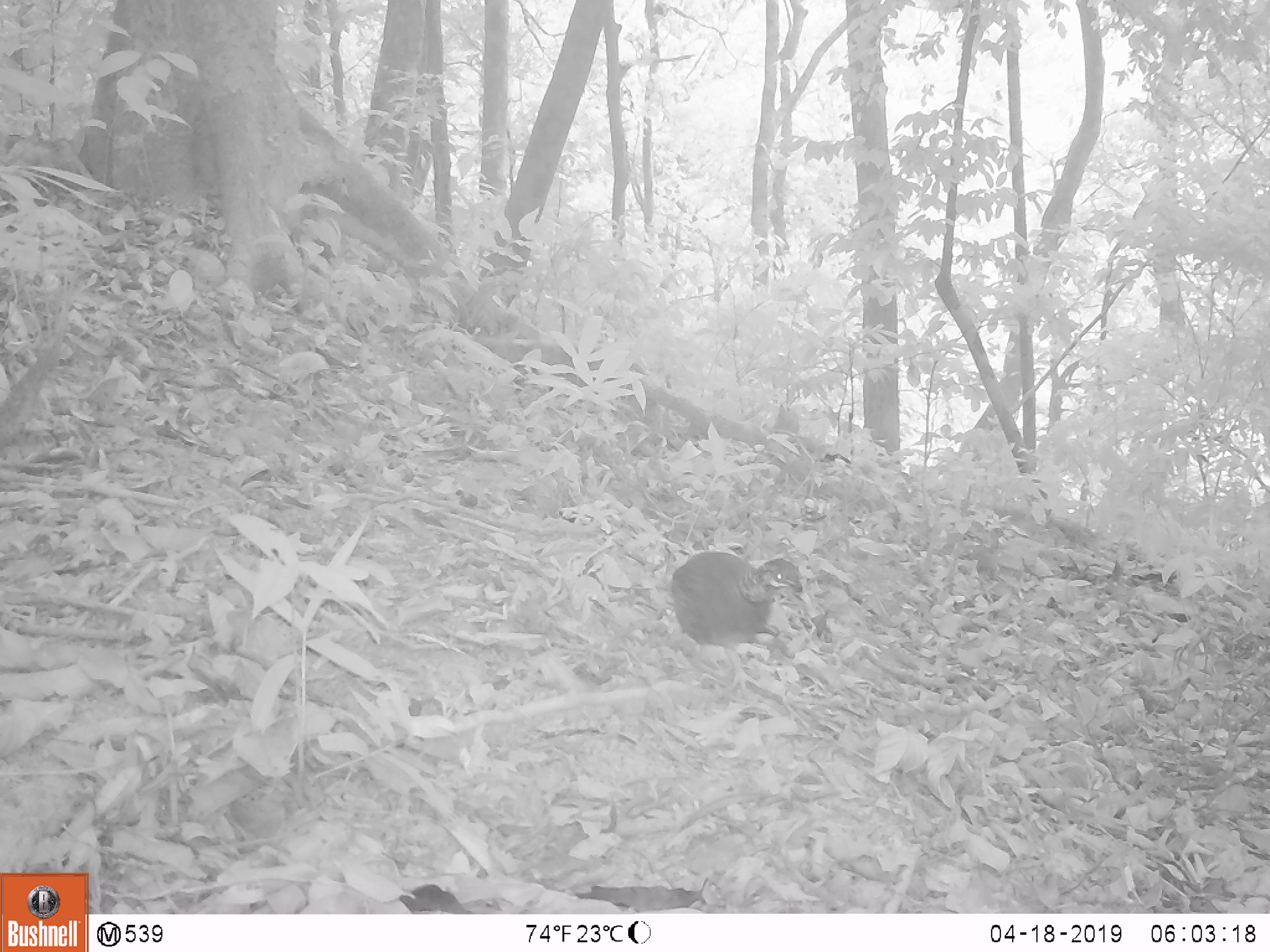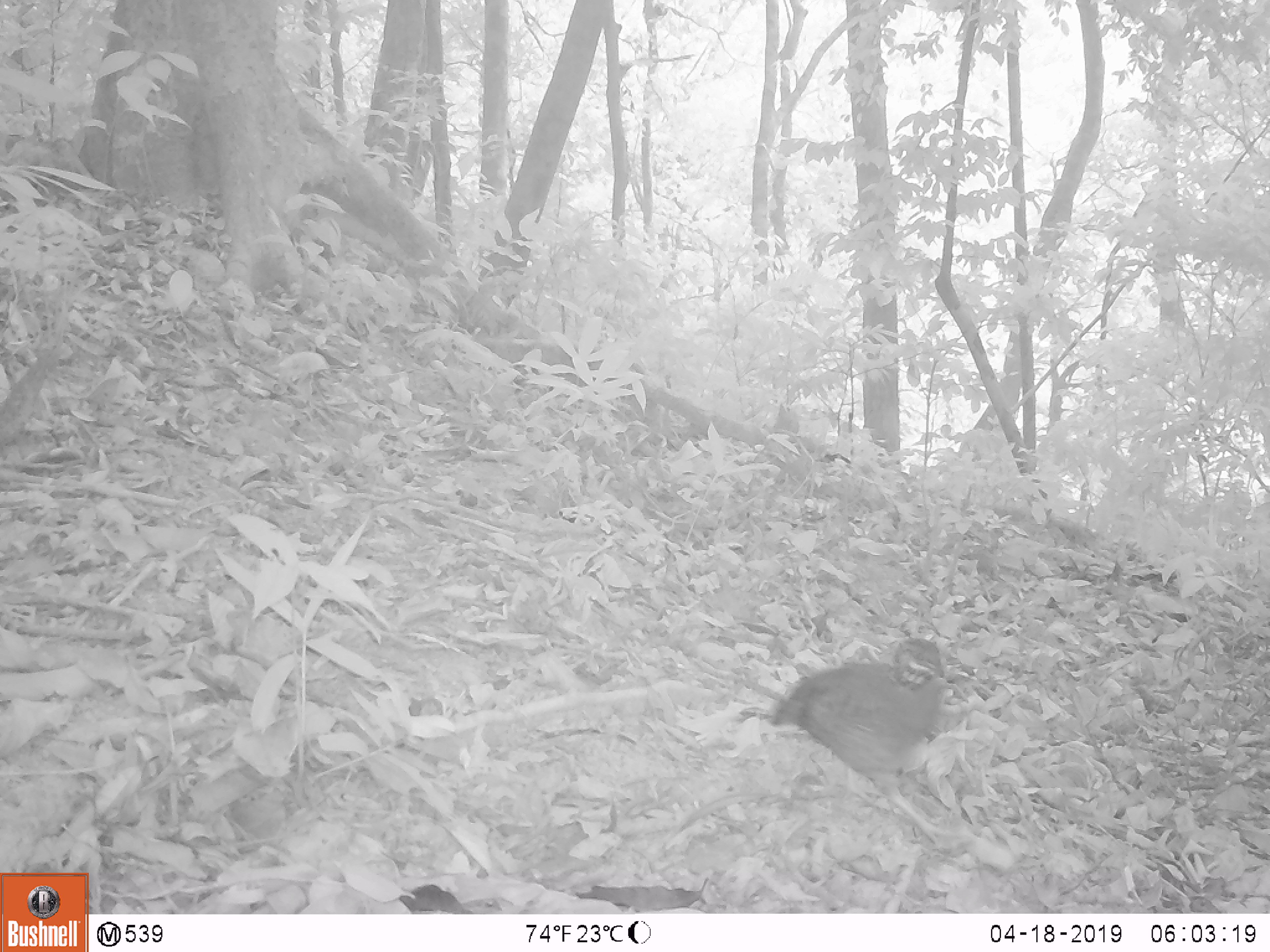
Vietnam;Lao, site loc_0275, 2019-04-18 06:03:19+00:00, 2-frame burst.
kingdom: Animalia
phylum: Chordata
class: Aves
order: Galliformes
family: Phasianidae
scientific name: Phasianidae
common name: partridge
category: unidentified partridge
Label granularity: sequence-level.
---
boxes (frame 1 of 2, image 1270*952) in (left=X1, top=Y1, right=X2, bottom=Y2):
unidentified partridge: (left=670, top=550, right=802, bottom=698)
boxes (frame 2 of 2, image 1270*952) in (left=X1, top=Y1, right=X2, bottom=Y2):
unidentified partridge: (left=769, top=639, right=968, bottom=853)